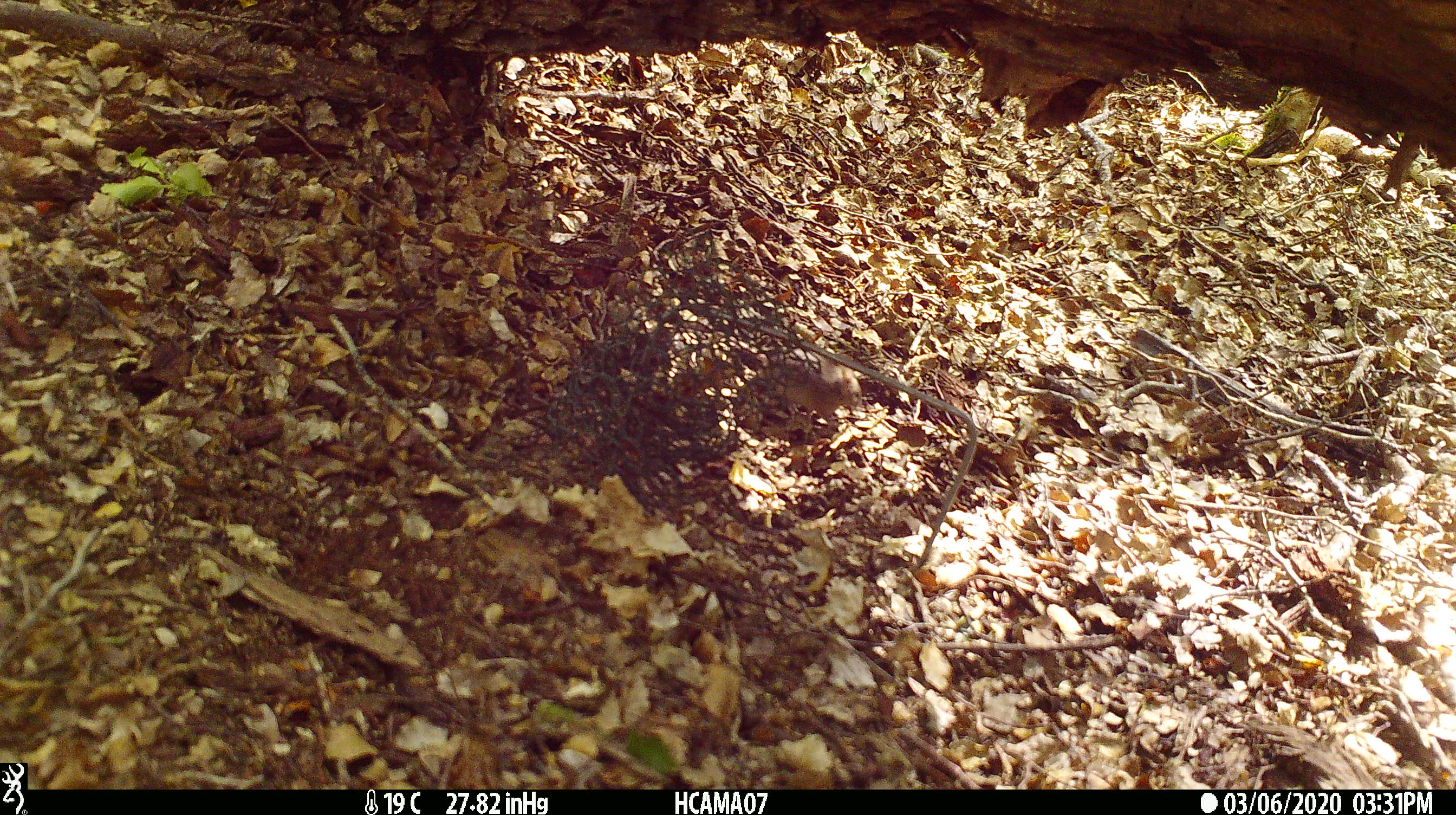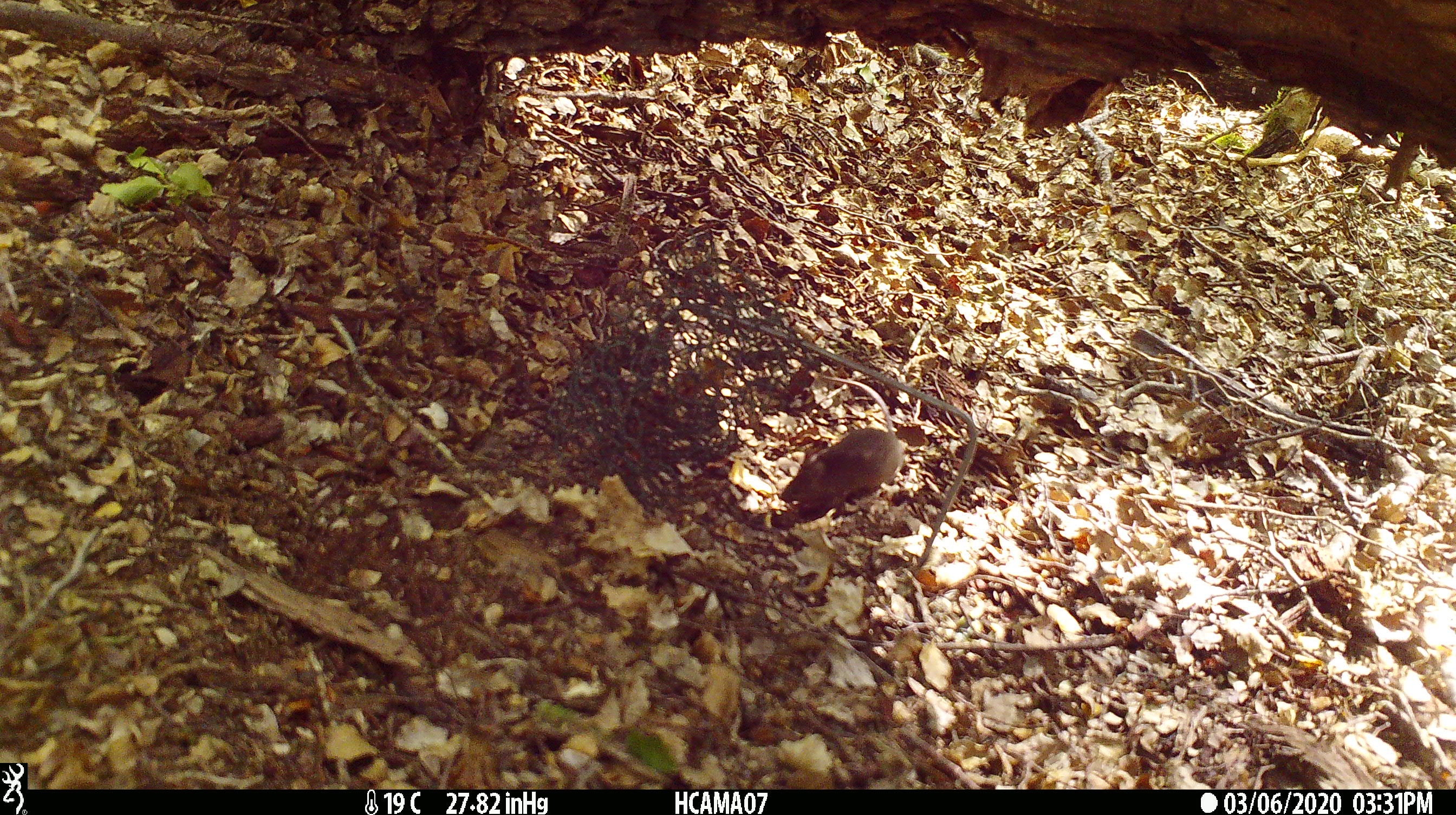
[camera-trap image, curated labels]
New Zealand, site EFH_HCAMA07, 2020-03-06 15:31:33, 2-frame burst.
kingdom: Animalia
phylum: Chordata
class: Mammalia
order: Rodentia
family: Muridae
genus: Mus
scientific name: Mus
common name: mouse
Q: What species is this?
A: Mouse (Mus).